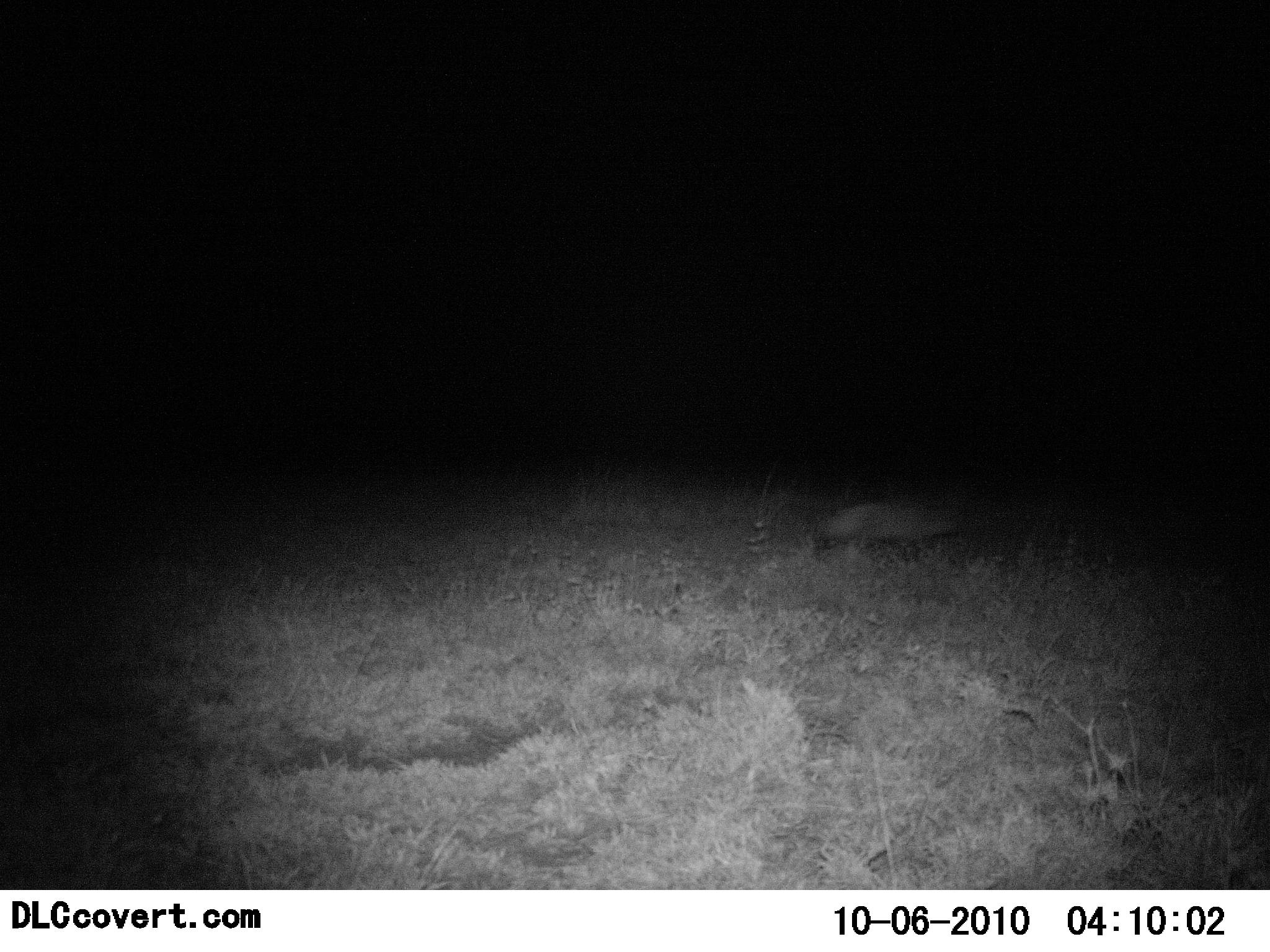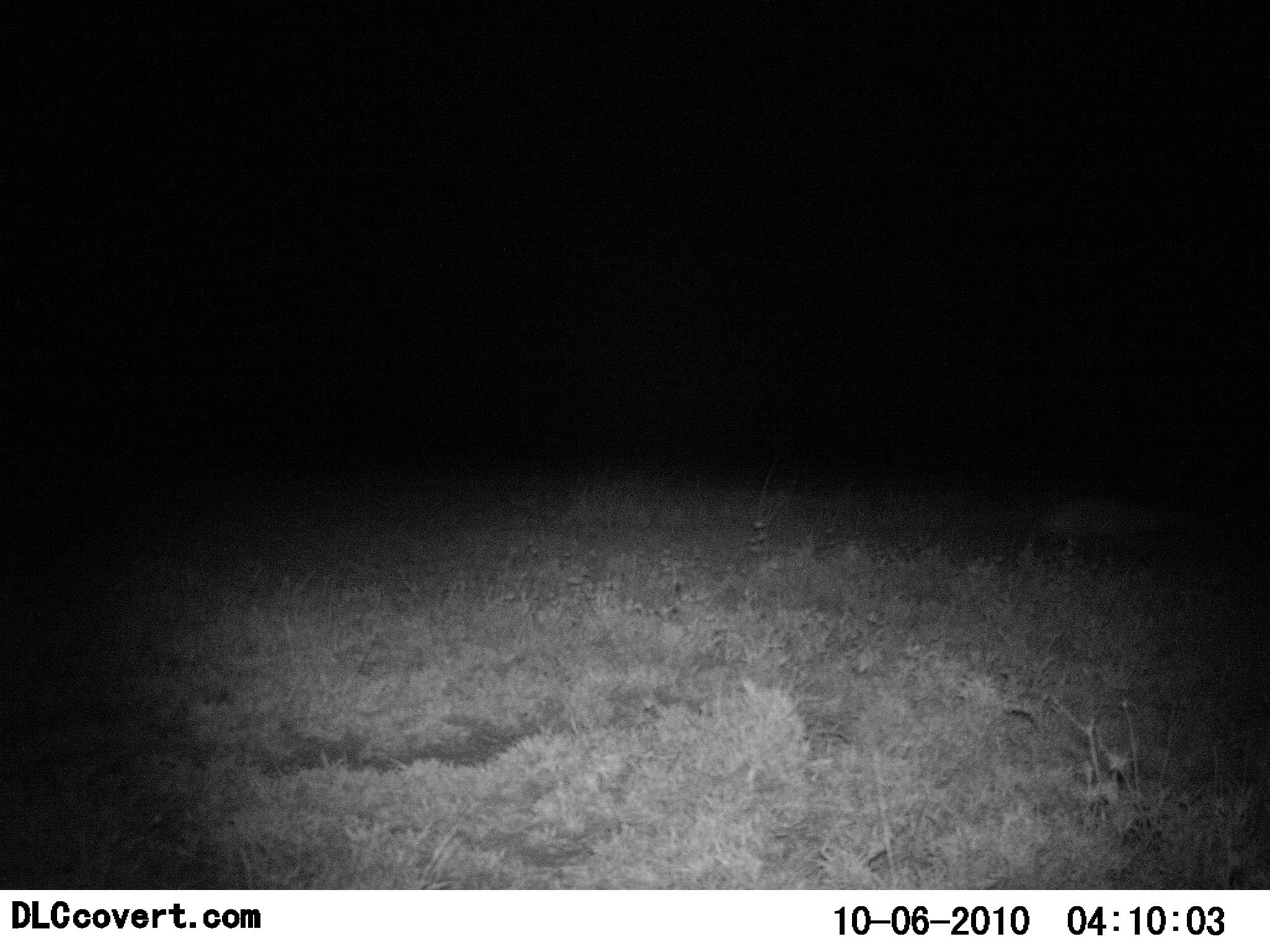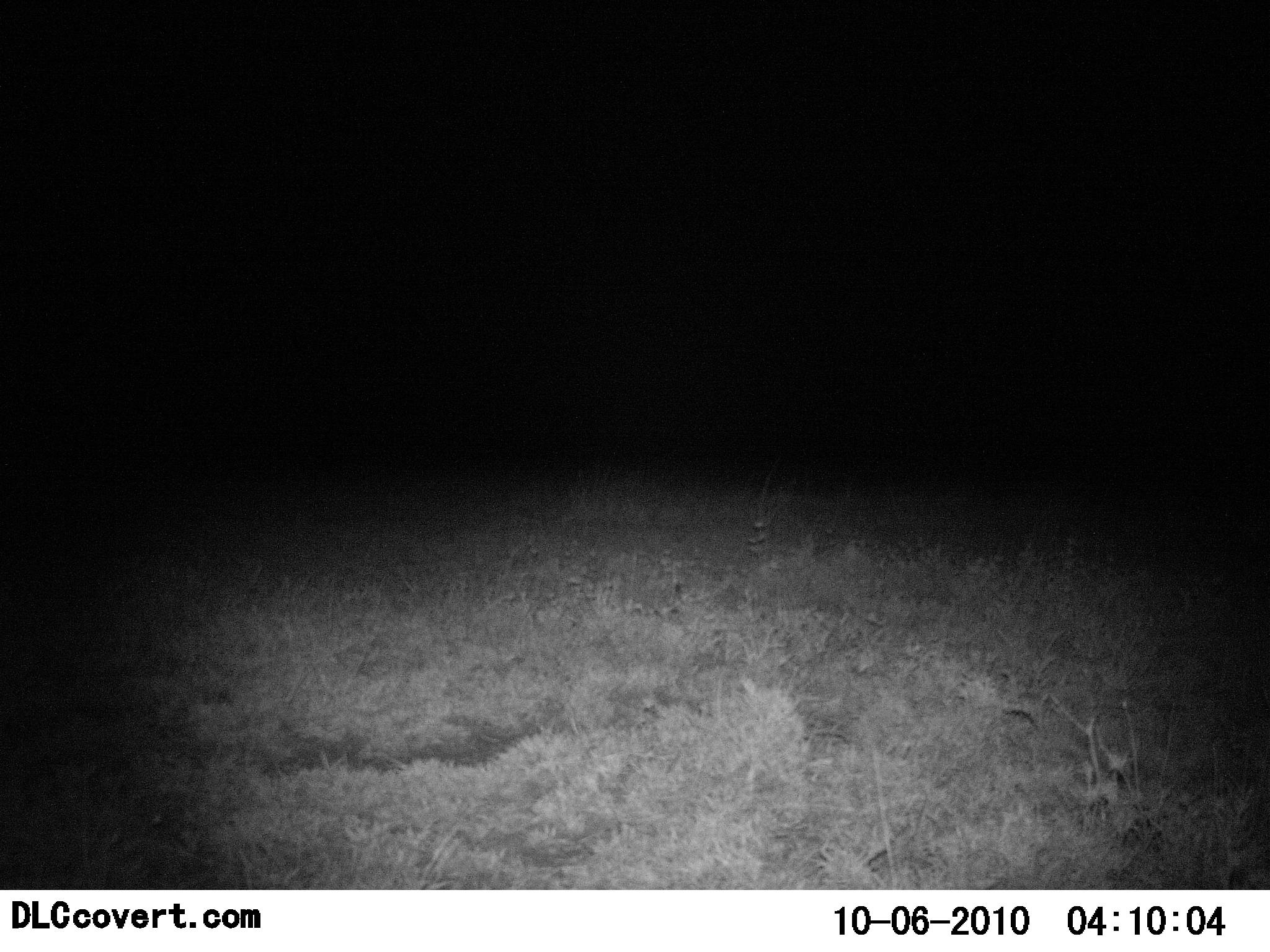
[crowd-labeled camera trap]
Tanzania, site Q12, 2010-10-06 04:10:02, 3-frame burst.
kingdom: Animalia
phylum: Chordata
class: Mammalia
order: Carnivora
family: Hyaenidae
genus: Crocuta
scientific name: Crocuta crocuta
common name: spotted hyena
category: hyenaspotted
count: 1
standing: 0%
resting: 0%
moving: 100%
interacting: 0%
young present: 0%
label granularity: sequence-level